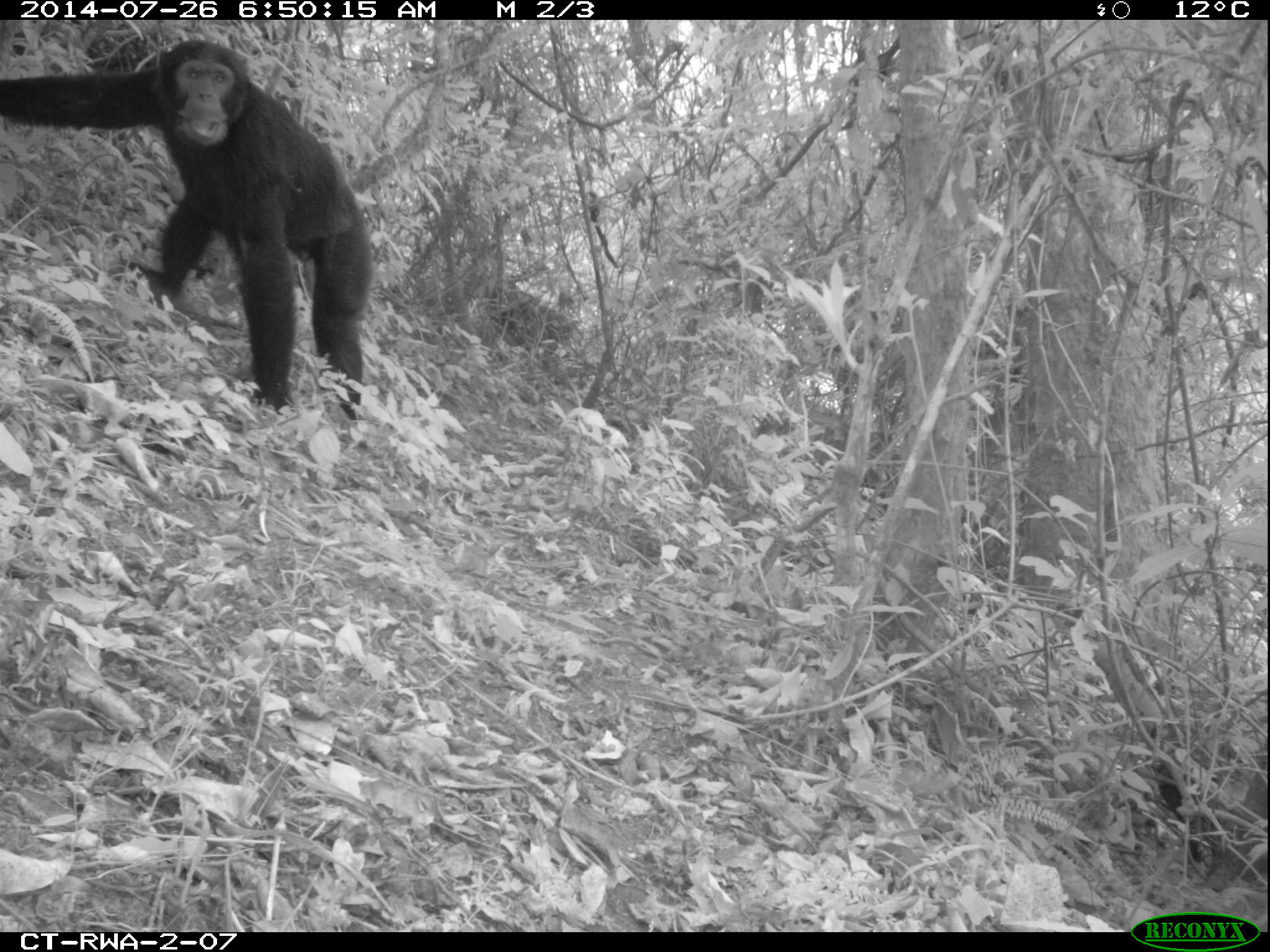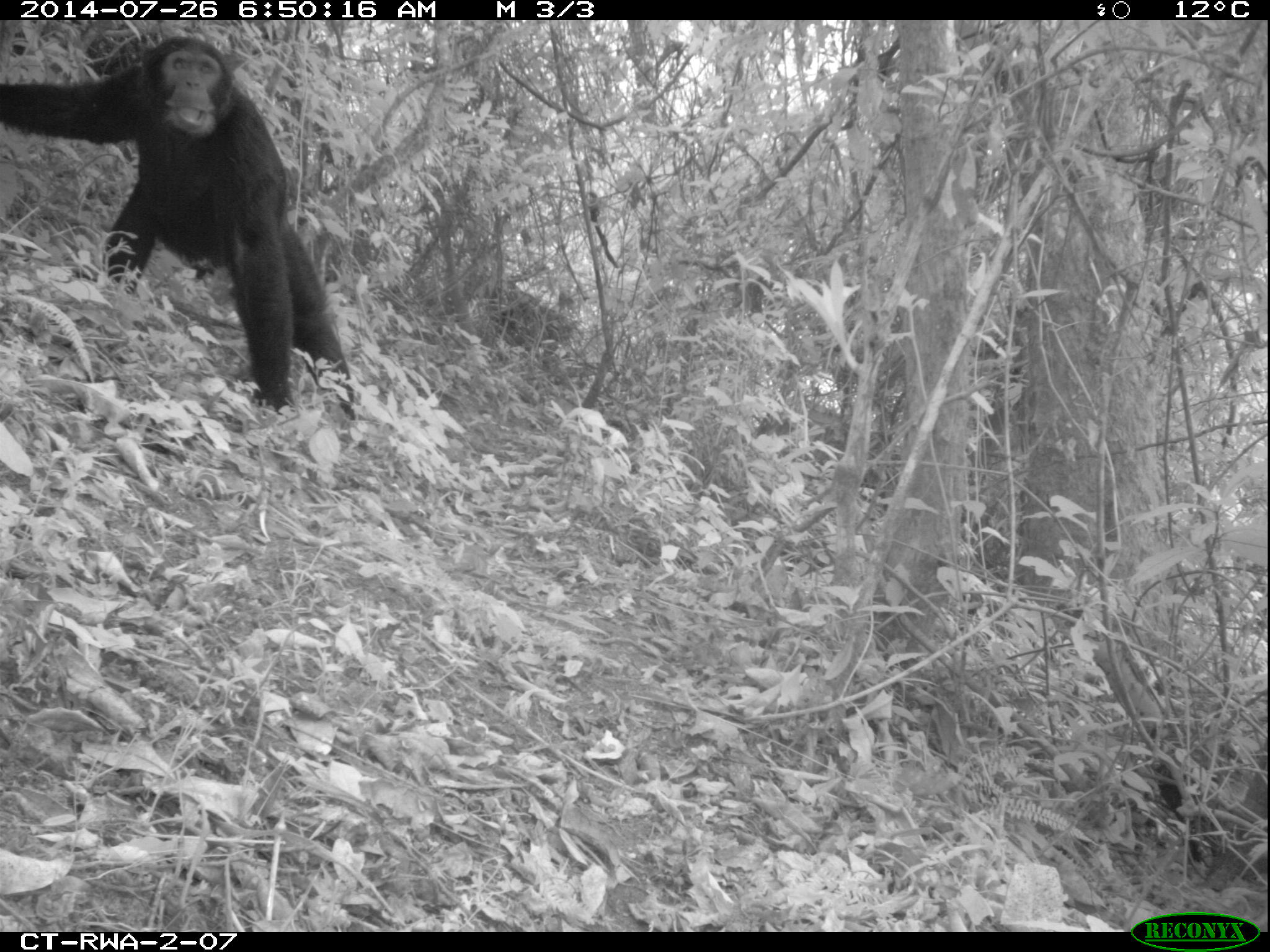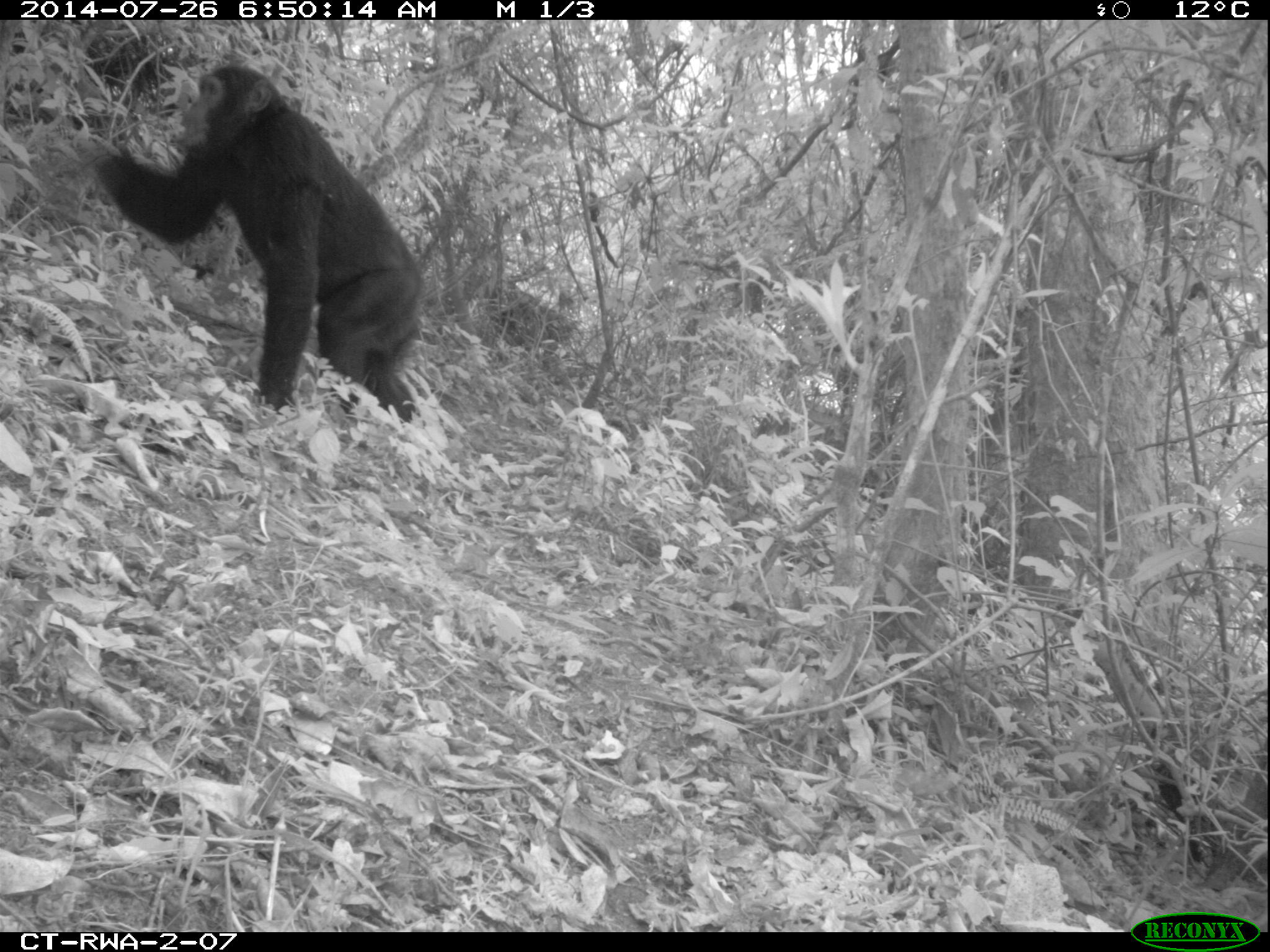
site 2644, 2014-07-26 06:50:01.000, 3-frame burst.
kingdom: Animalia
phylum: Chordata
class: Mammalia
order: Primates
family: Hominidae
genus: Pan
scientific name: Pan troglodytes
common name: chimpanzee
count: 3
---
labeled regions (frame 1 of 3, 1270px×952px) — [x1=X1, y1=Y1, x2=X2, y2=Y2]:
pan troglodytes: [x1=0, y1=32, x2=379, y2=406]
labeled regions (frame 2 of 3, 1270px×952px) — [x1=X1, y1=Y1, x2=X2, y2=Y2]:
pan troglodytes: [x1=0, y1=30, x2=361, y2=415]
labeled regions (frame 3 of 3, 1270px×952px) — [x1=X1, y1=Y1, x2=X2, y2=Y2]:
pan troglodytes: [x1=84, y1=61, x2=432, y2=422]